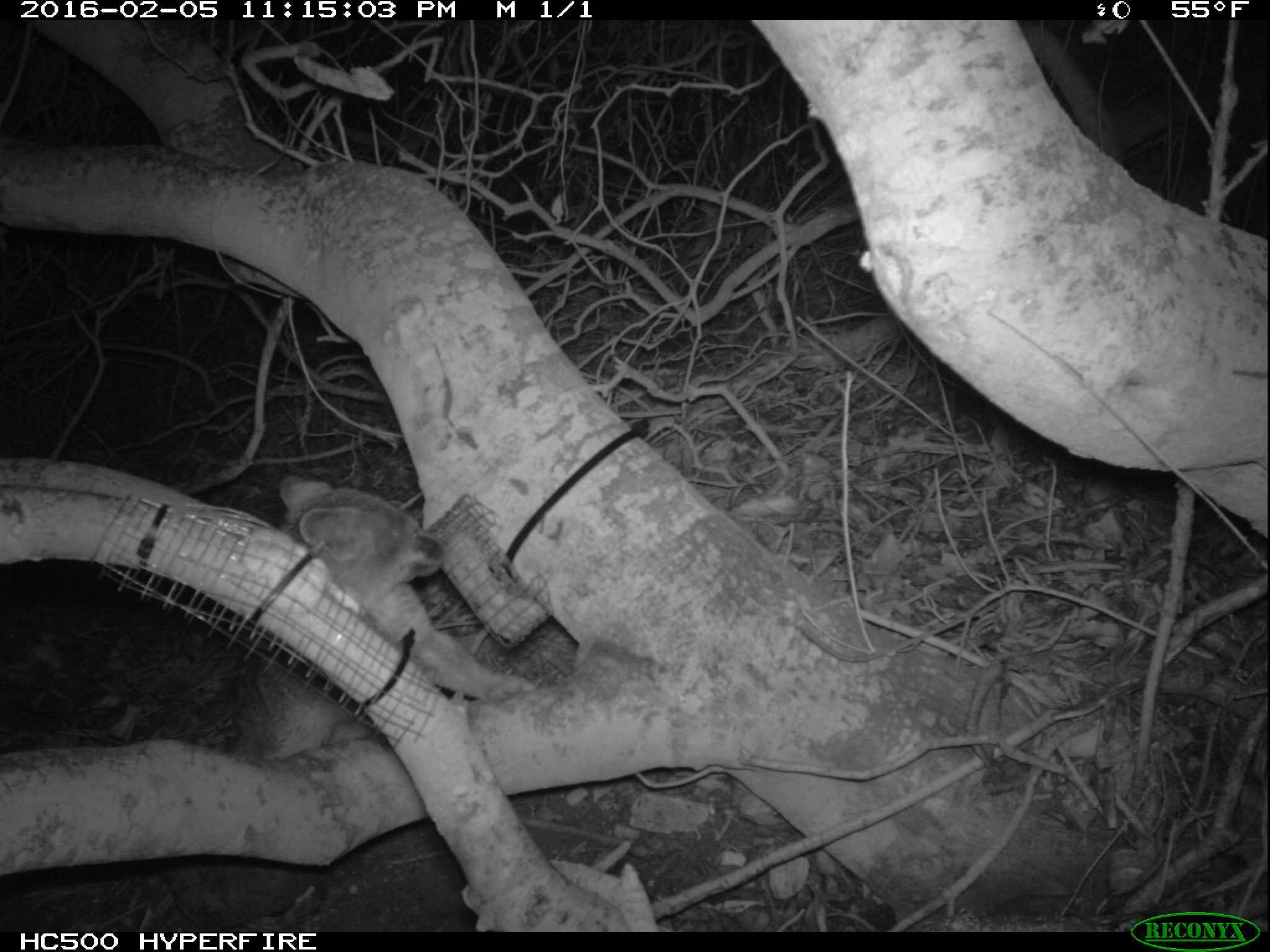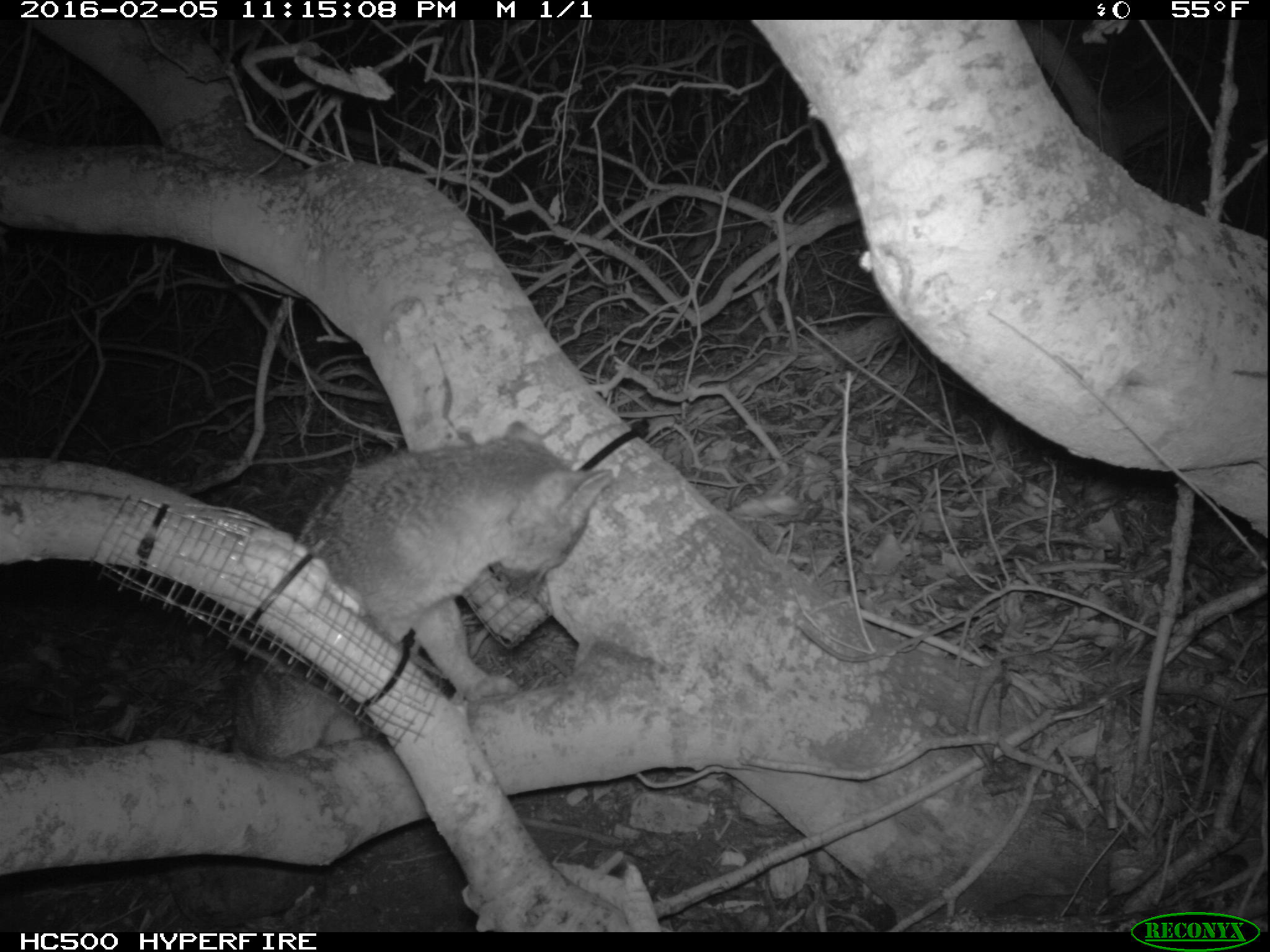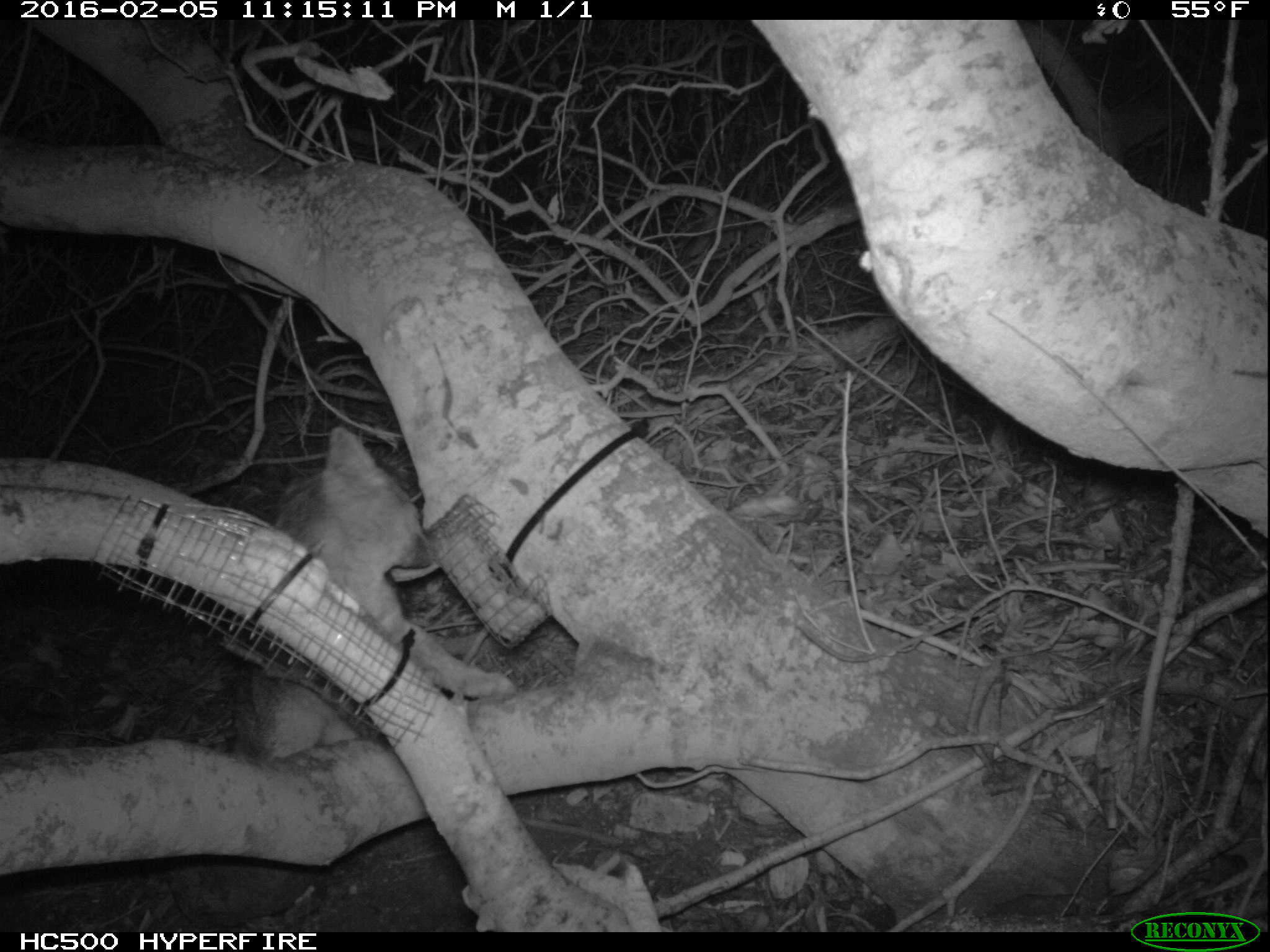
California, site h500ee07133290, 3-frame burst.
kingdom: Animalia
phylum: Chordata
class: Mammalia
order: Carnivora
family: Canidae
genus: Urocyon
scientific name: Urocyon littoralis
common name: island fox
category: fox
Fox (island fox) (Urocyon littoralis).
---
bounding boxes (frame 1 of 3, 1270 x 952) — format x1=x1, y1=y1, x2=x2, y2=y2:
fox: x1=235, y1=474, x2=535, y2=758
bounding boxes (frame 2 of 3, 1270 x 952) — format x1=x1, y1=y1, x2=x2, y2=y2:
fox: x1=177, y1=417, x2=612, y2=930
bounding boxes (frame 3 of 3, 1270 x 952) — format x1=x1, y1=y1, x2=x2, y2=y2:
fox: x1=231, y1=427, x2=515, y2=758